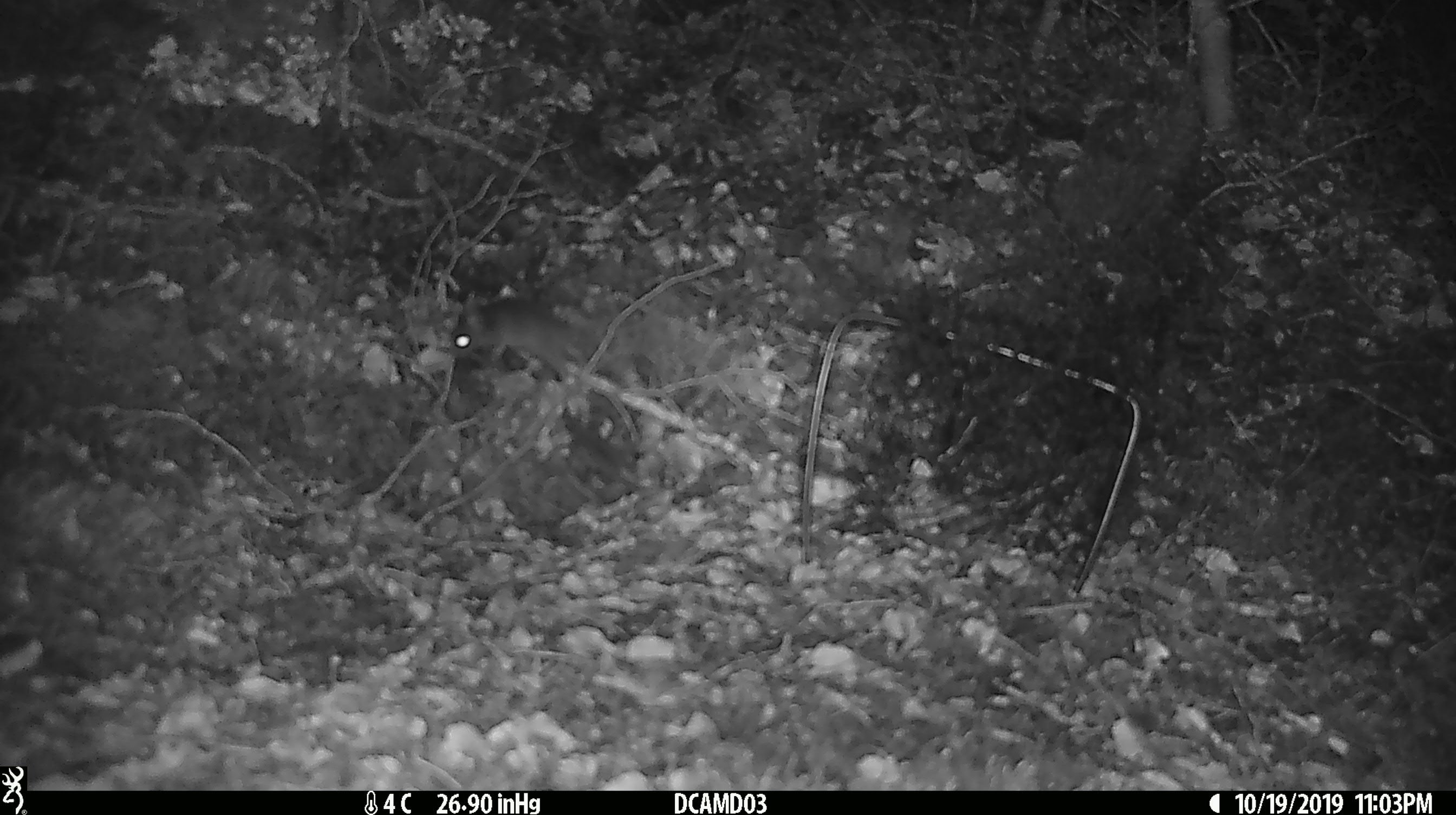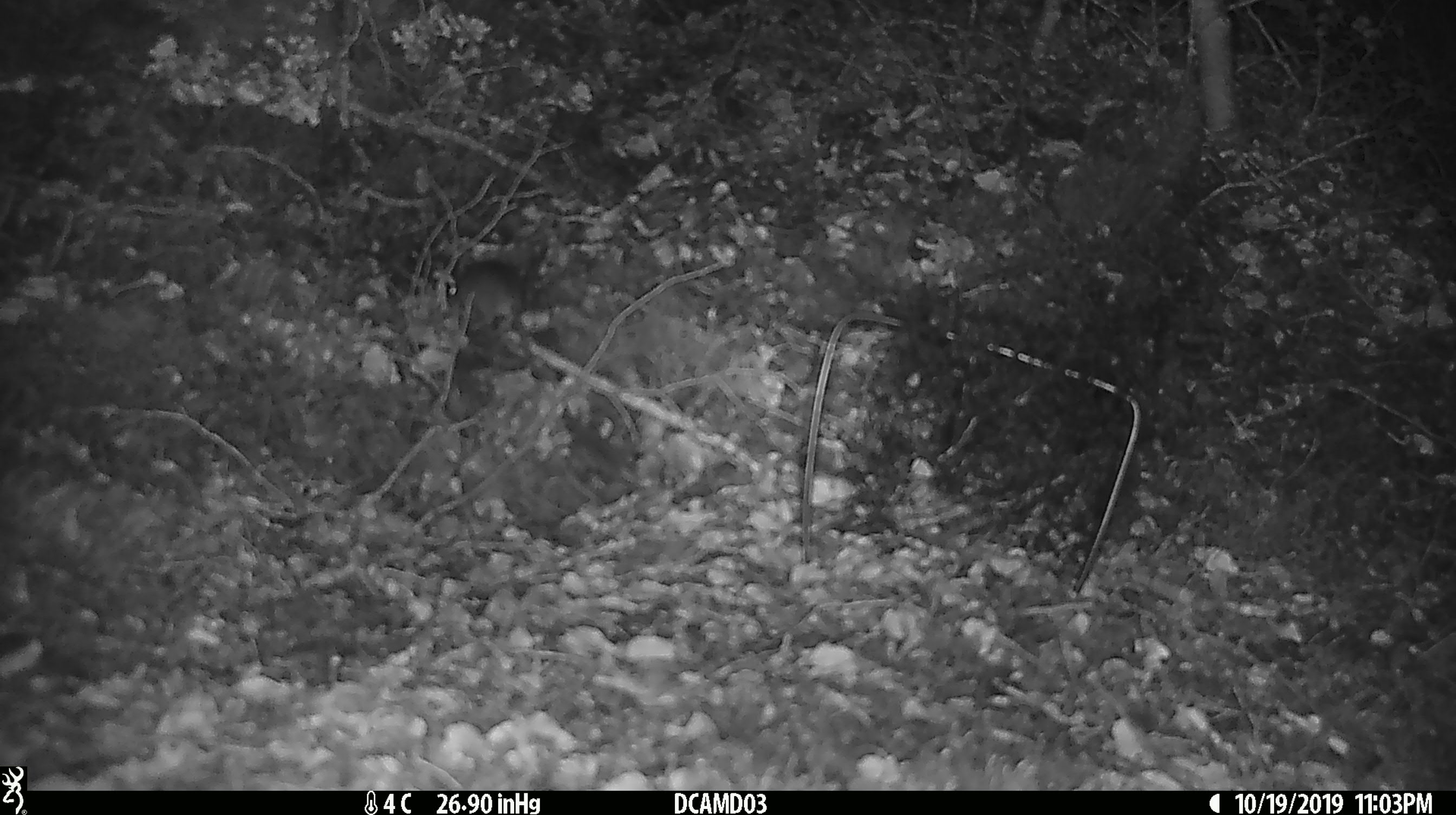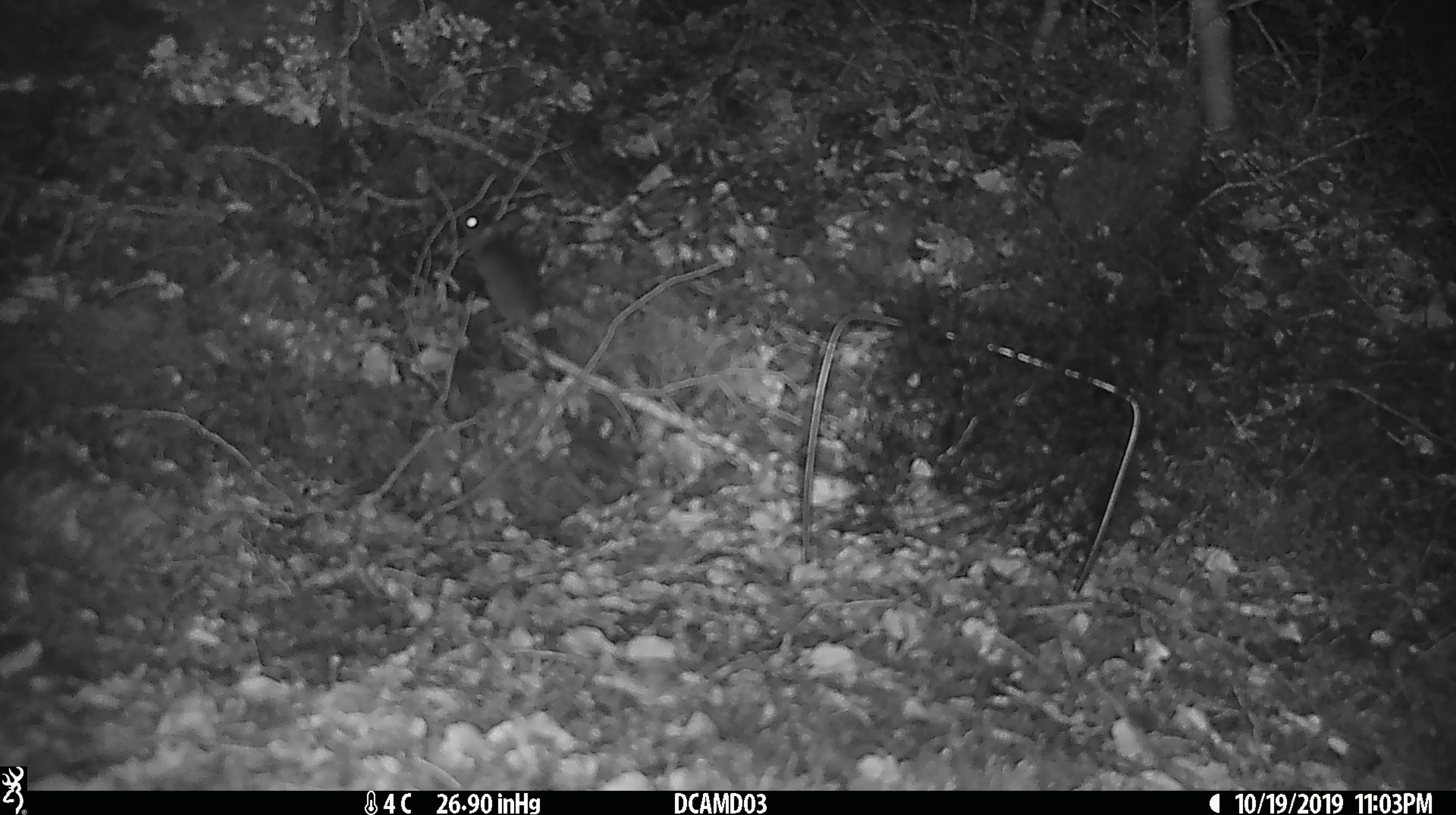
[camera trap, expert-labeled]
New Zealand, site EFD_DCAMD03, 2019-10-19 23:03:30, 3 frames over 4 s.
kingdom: Animalia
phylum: Chordata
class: Mammalia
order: Rodentia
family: Muridae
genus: Mus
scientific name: Mus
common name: mouse